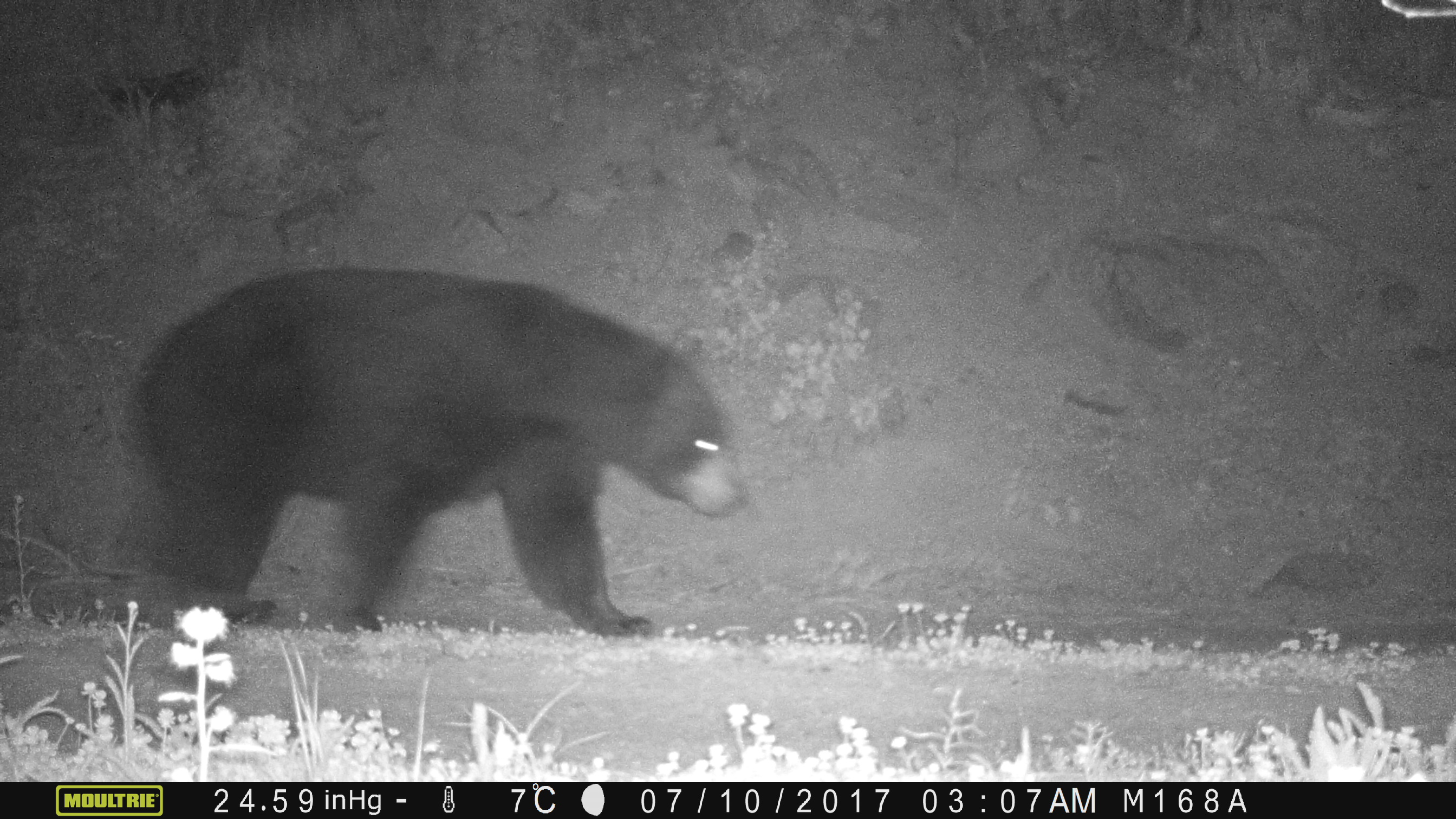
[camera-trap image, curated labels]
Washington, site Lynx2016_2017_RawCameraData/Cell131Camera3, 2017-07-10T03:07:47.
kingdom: Animalia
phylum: Chordata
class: Mammalia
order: Carnivora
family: Ursidae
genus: Ursus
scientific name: Ursus americanus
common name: american black bear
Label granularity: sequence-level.